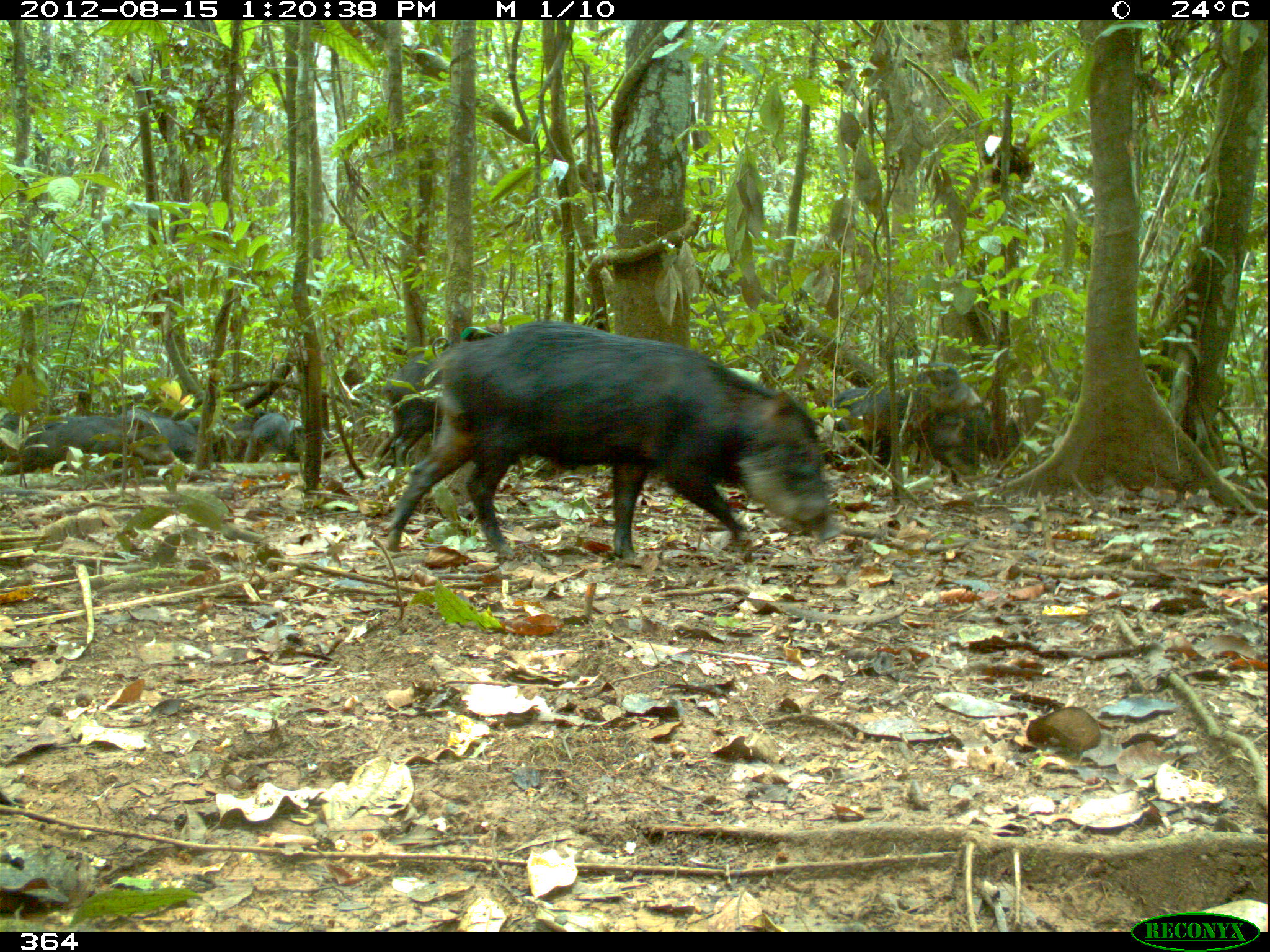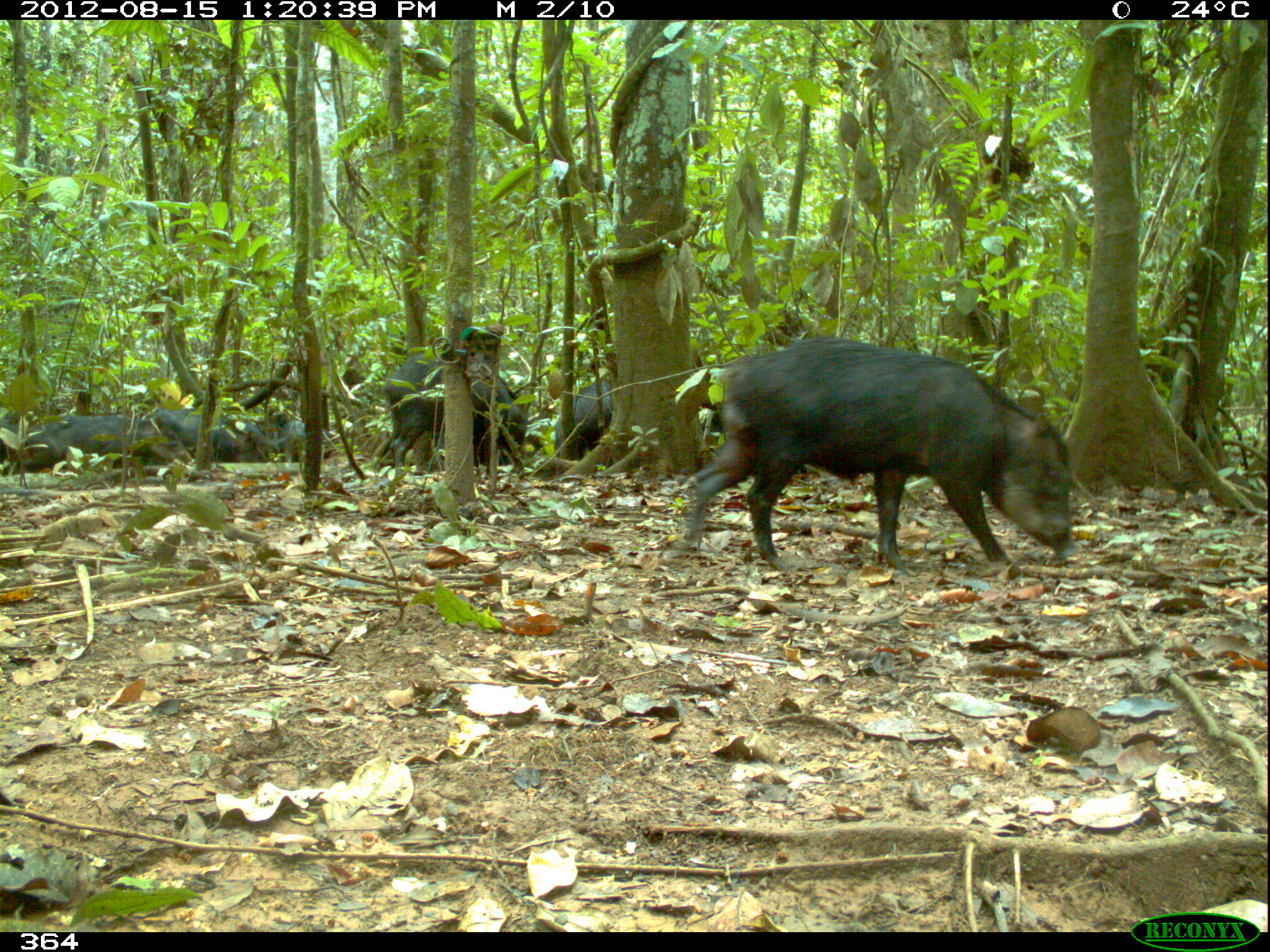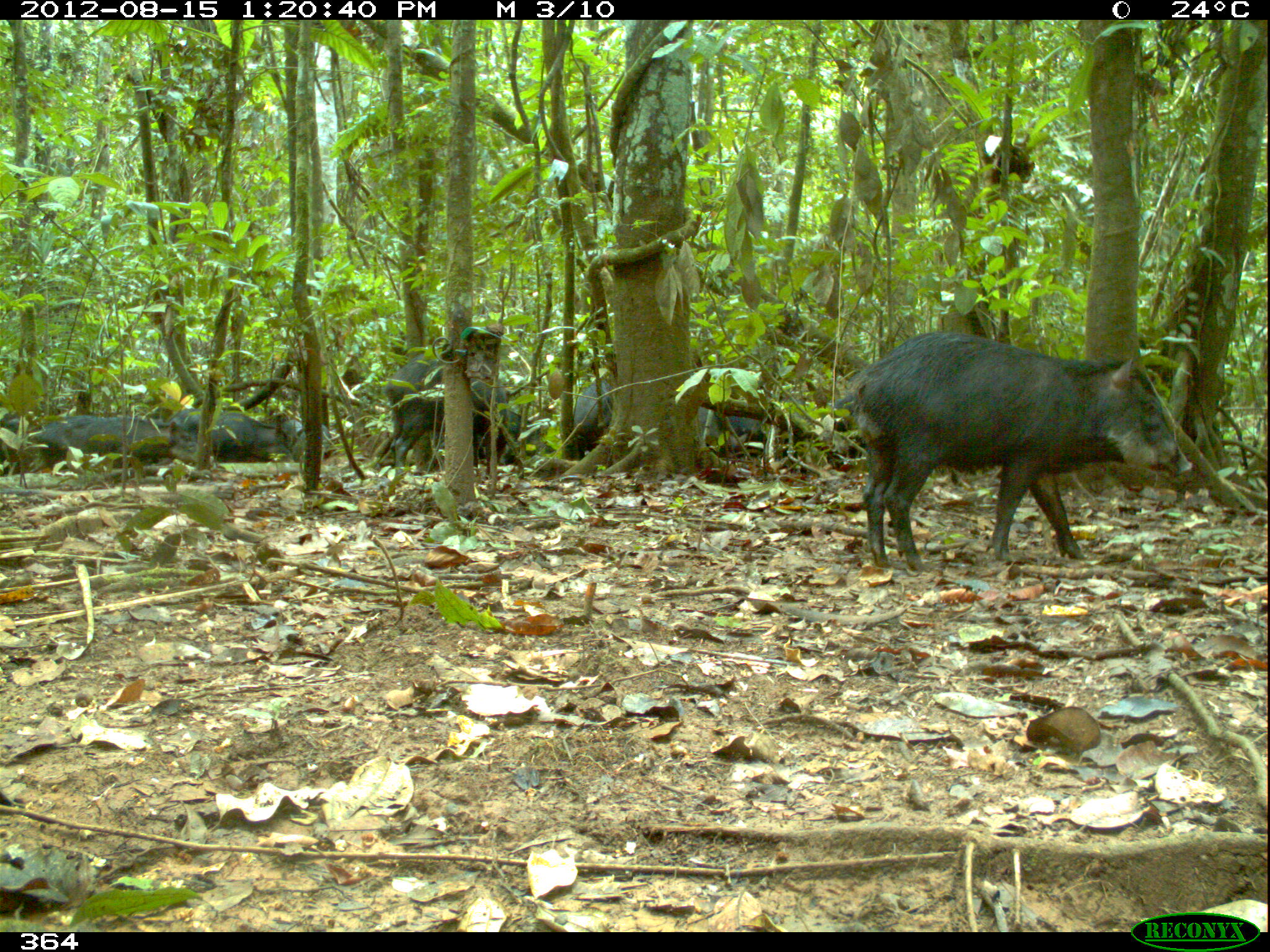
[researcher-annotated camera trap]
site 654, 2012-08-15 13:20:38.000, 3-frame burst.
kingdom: Animalia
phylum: Chordata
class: Mammalia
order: Artiodactyla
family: Tayassuidae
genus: Tayassu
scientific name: Tayassu pecari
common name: white-lipped peccary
Tayassu pecari (white-lipped peccary).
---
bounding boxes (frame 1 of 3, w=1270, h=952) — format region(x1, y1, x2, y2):
tayassu pecari: region(385, 324, 839, 560); region(864, 362, 982, 463); region(34, 418, 177, 469); region(381, 353, 442, 468); region(118, 408, 200, 451); region(1, 422, 65, 475); region(913, 413, 967, 475); region(243, 412, 289, 461); region(831, 387, 871, 432); region(288, 427, 336, 462); region(983, 419, 1023, 458); region(0, 413, 31, 463); region(226, 422, 253, 458); region(175, 419, 194, 432); region(187, 416, 198, 428)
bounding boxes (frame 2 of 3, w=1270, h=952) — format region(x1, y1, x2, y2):
tayassu pecari: region(684, 334, 1079, 577); region(381, 348, 526, 477); region(40, 416, 194, 468); region(554, 374, 611, 459); region(182, 413, 247, 461); region(222, 420, 281, 459); region(22, 431, 63, 469); region(152, 406, 185, 444); region(277, 421, 307, 461); region(0, 422, 18, 466); region(702, 414, 720, 439); region(321, 428, 339, 452)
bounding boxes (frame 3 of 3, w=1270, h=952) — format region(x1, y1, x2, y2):
tayassu pecari: region(840, 333, 1192, 571); region(572, 372, 803, 459); region(375, 350, 507, 480); region(172, 409, 294, 462); region(81, 415, 172, 469); region(35, 413, 94, 470); region(499, 410, 553, 466); region(827, 393, 865, 466); region(291, 424, 333, 460); region(0, 417, 21, 474)